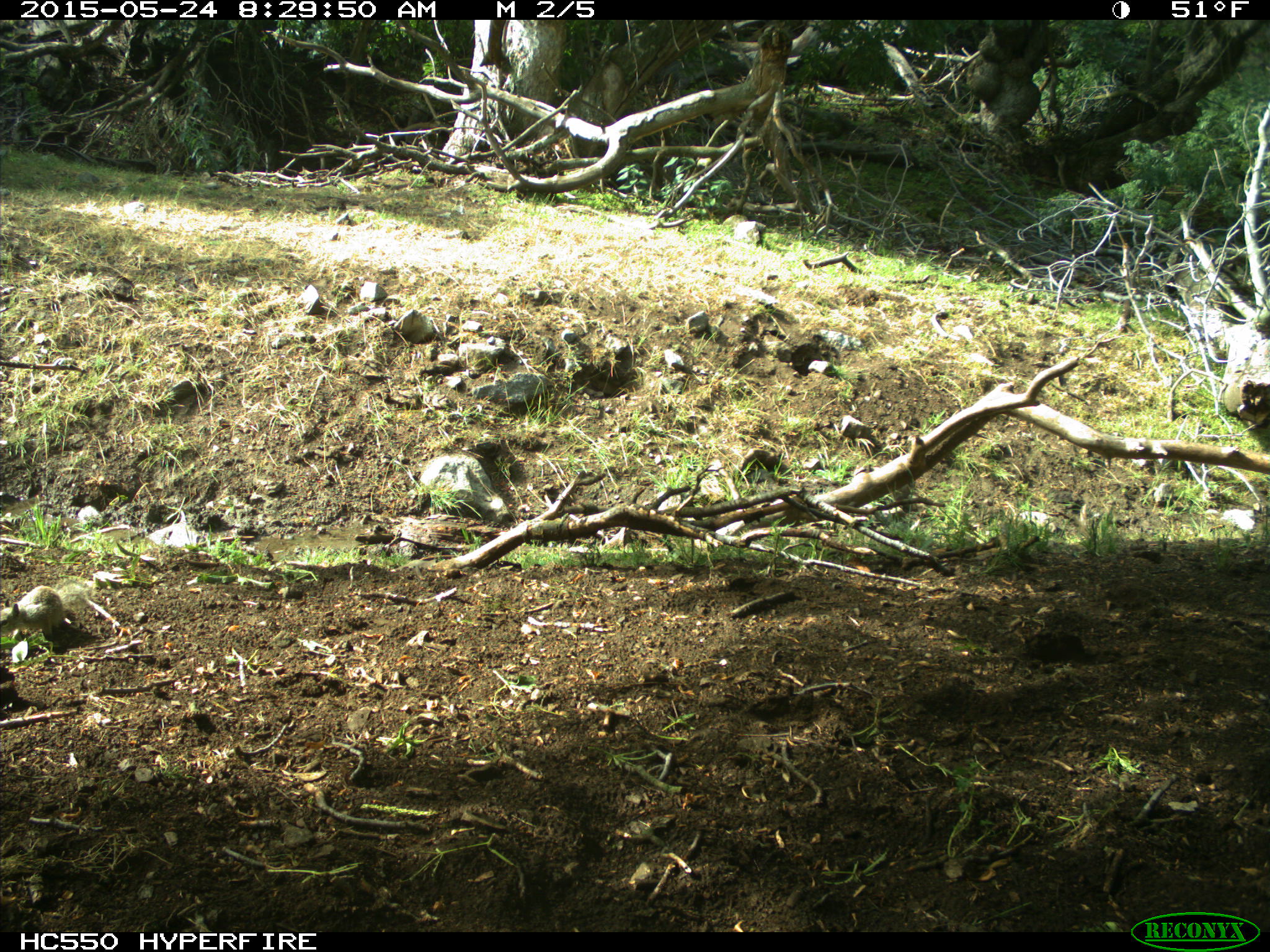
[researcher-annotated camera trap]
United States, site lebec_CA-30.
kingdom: Animalia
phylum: Chordata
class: Mammalia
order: Rodentia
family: Sciuridae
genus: Otospermophilus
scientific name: Otospermophilus beecheyi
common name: california ground squirrel